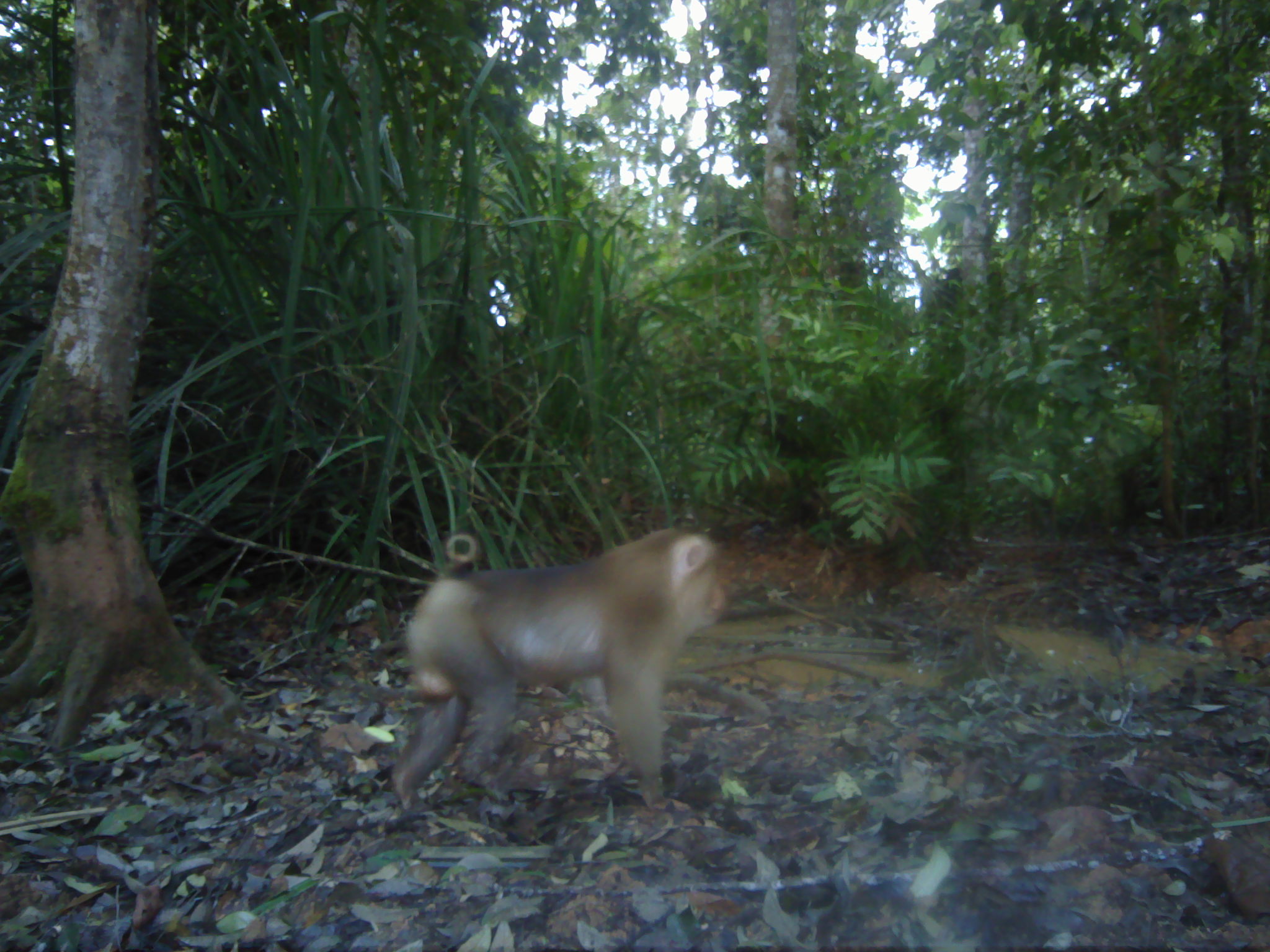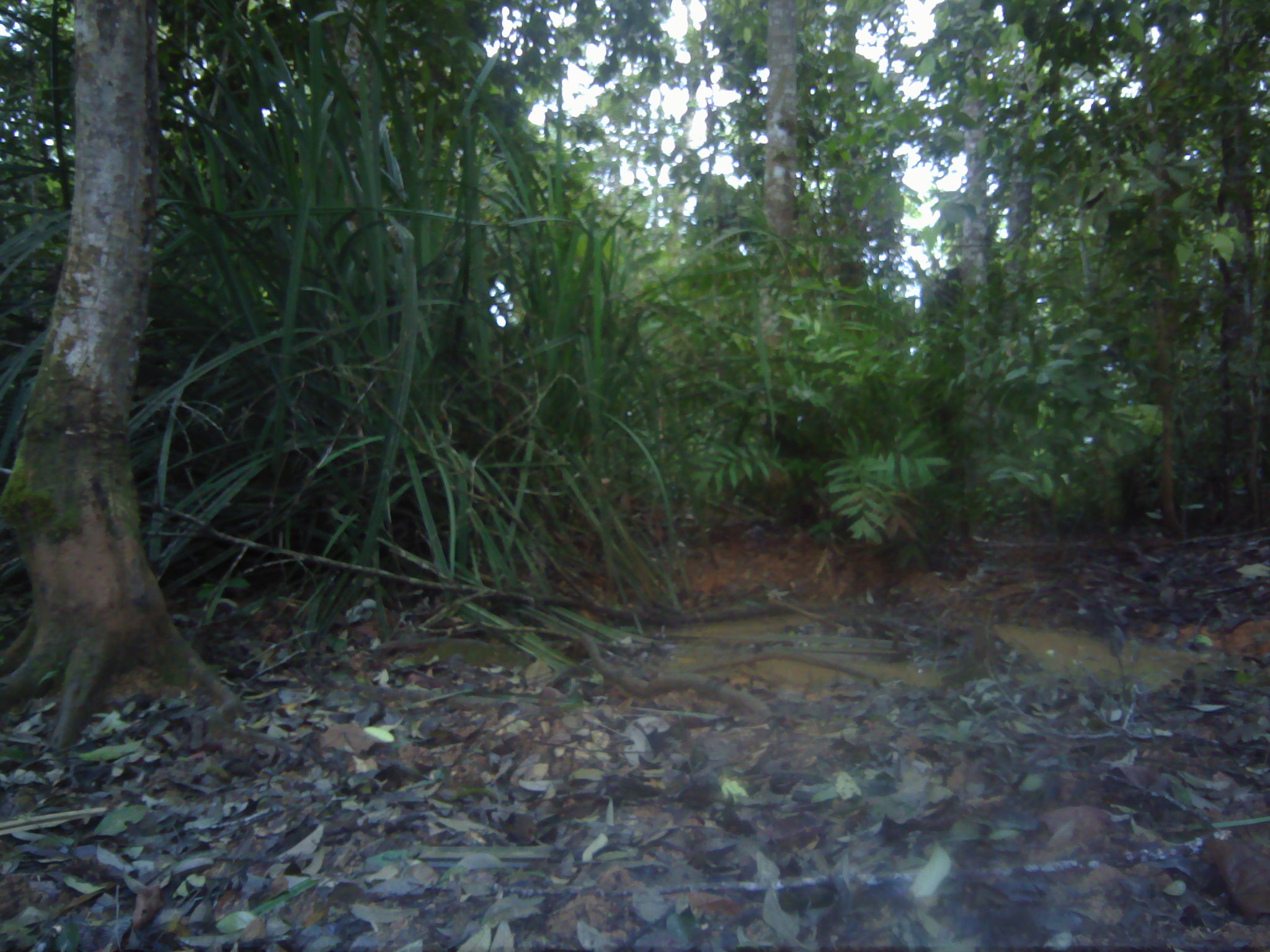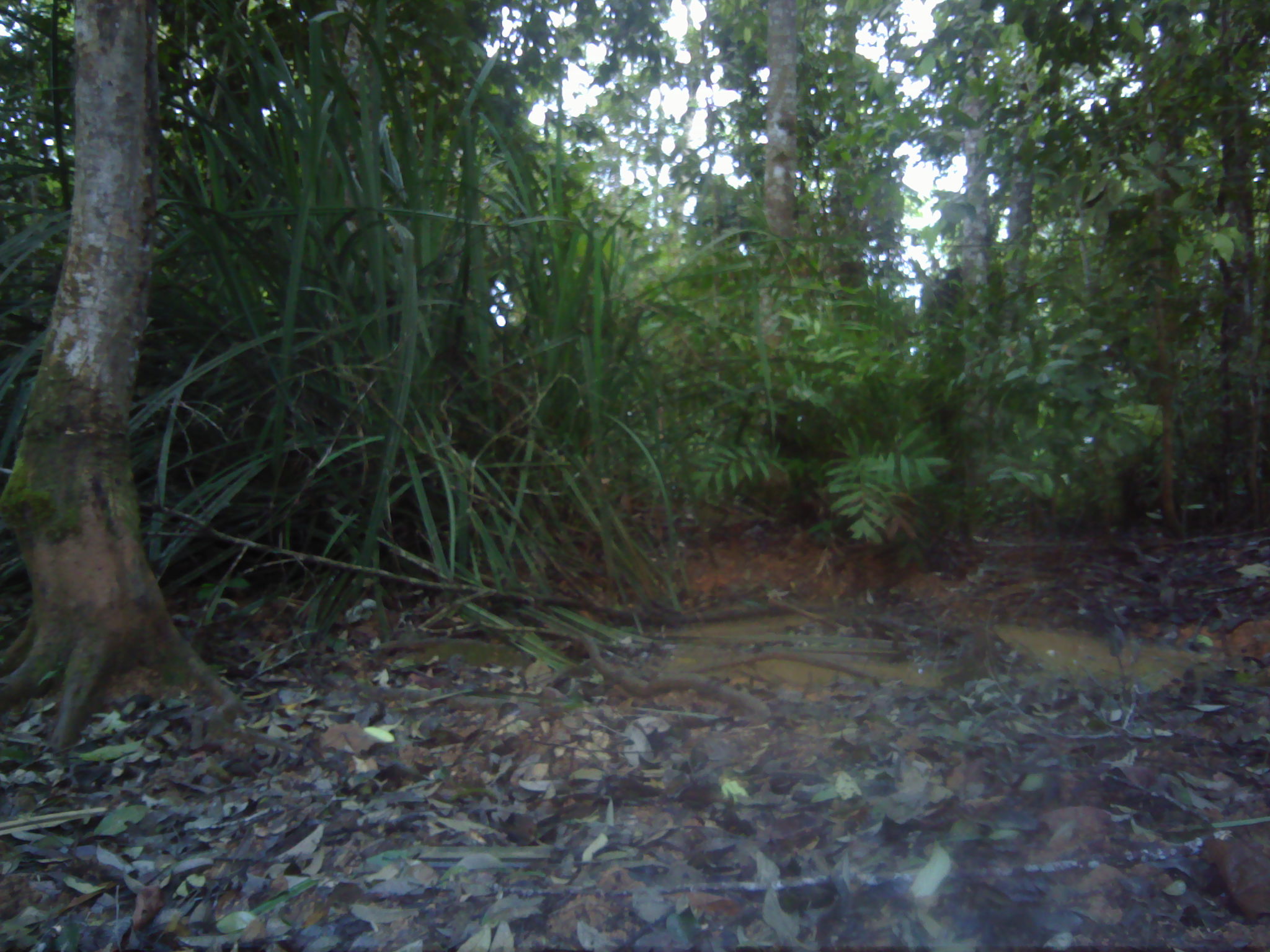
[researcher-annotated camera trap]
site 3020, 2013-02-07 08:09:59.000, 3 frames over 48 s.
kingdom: Animalia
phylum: Chordata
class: Mammalia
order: Primates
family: Cercopithecidae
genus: Macaca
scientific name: Macaca nemestrina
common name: southern pig-tailed macaque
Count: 1.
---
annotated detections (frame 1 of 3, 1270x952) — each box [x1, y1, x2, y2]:
macaca nemestrina: [392, 530, 726, 819]